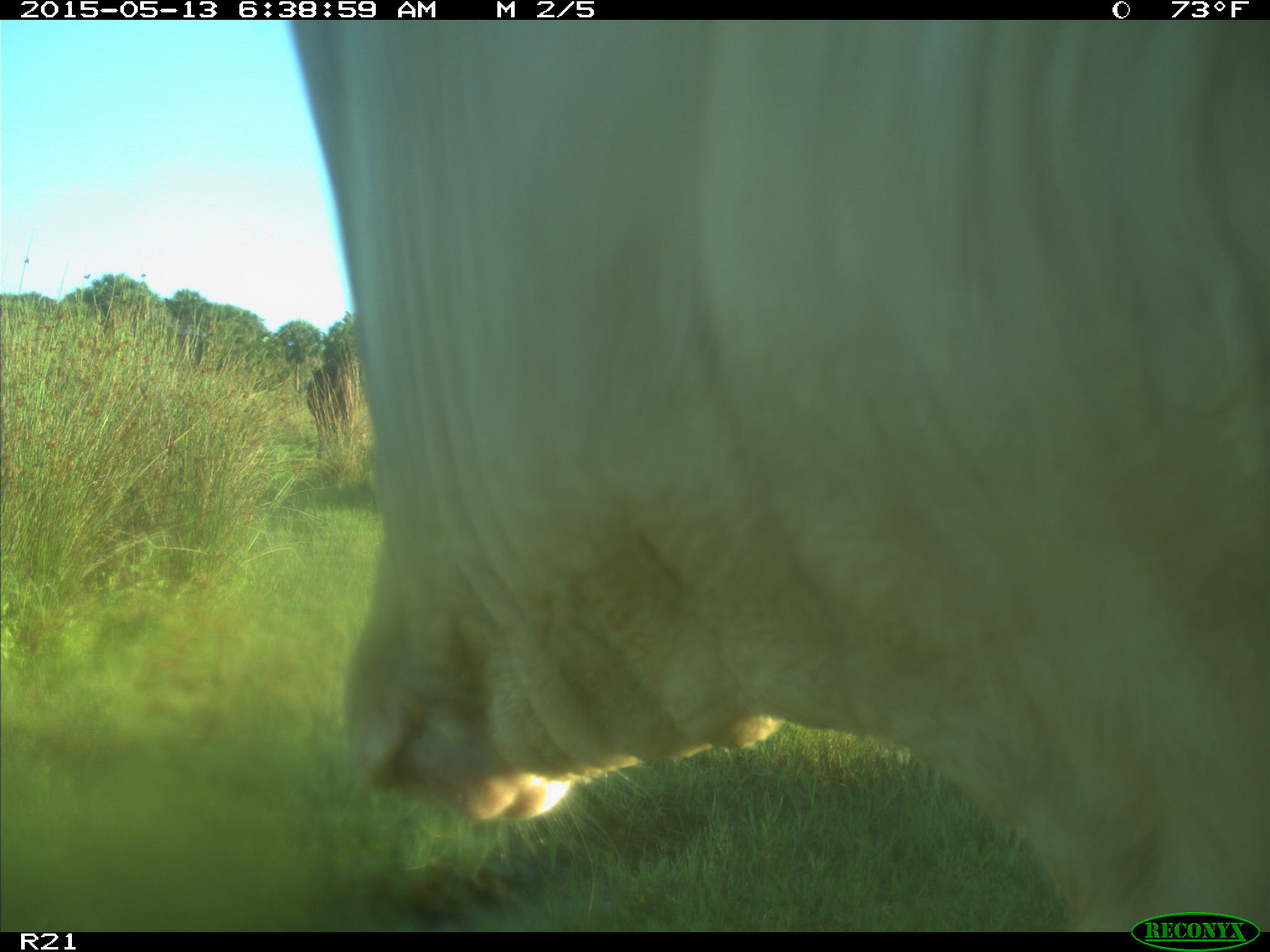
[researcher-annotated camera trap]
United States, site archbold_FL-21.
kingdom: Animalia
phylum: Chordata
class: Mammalia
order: Artiodactyla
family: Bovidae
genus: Bos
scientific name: Bos taurus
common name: domestic cow